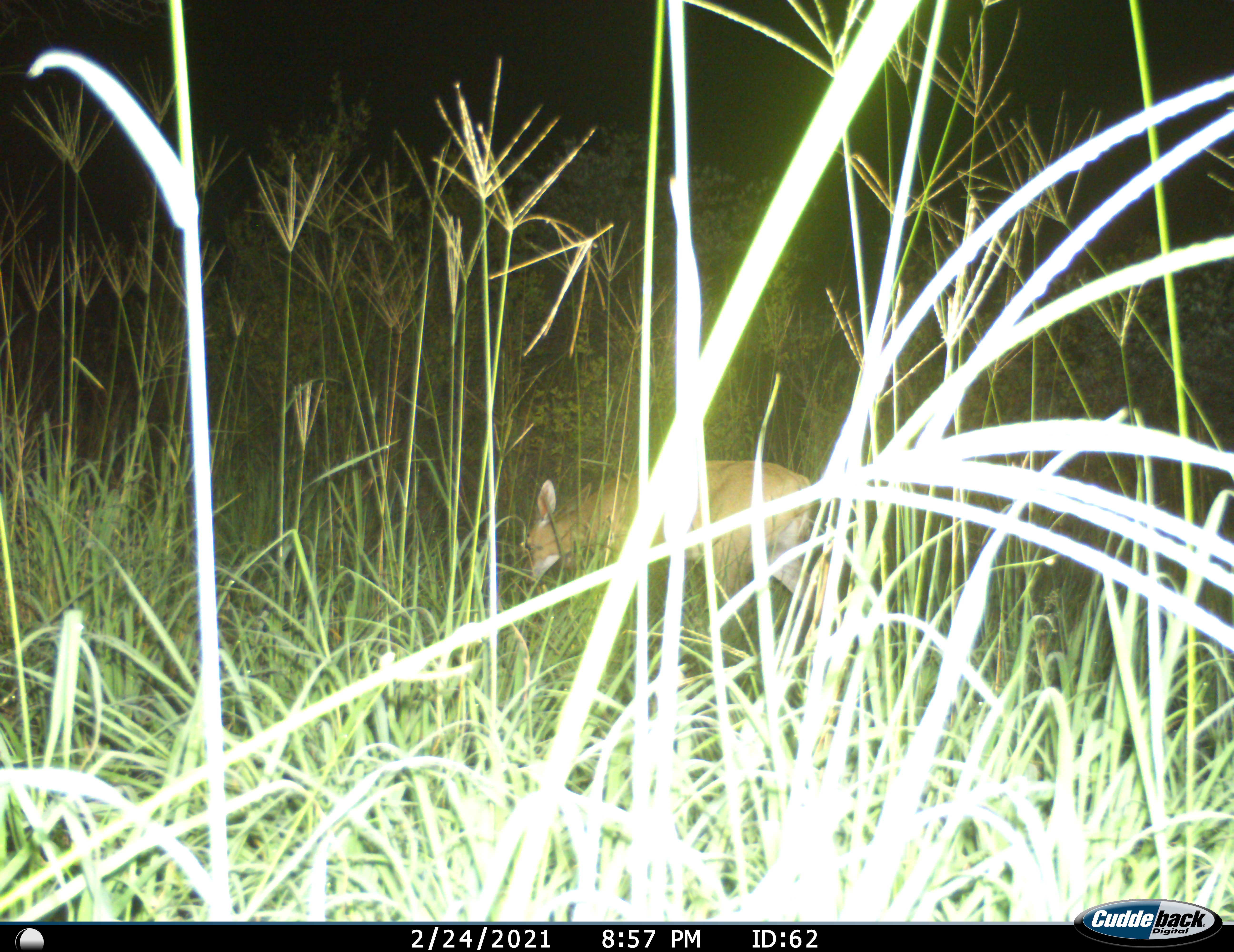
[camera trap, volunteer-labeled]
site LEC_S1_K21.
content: unidentified animal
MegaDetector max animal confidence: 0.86